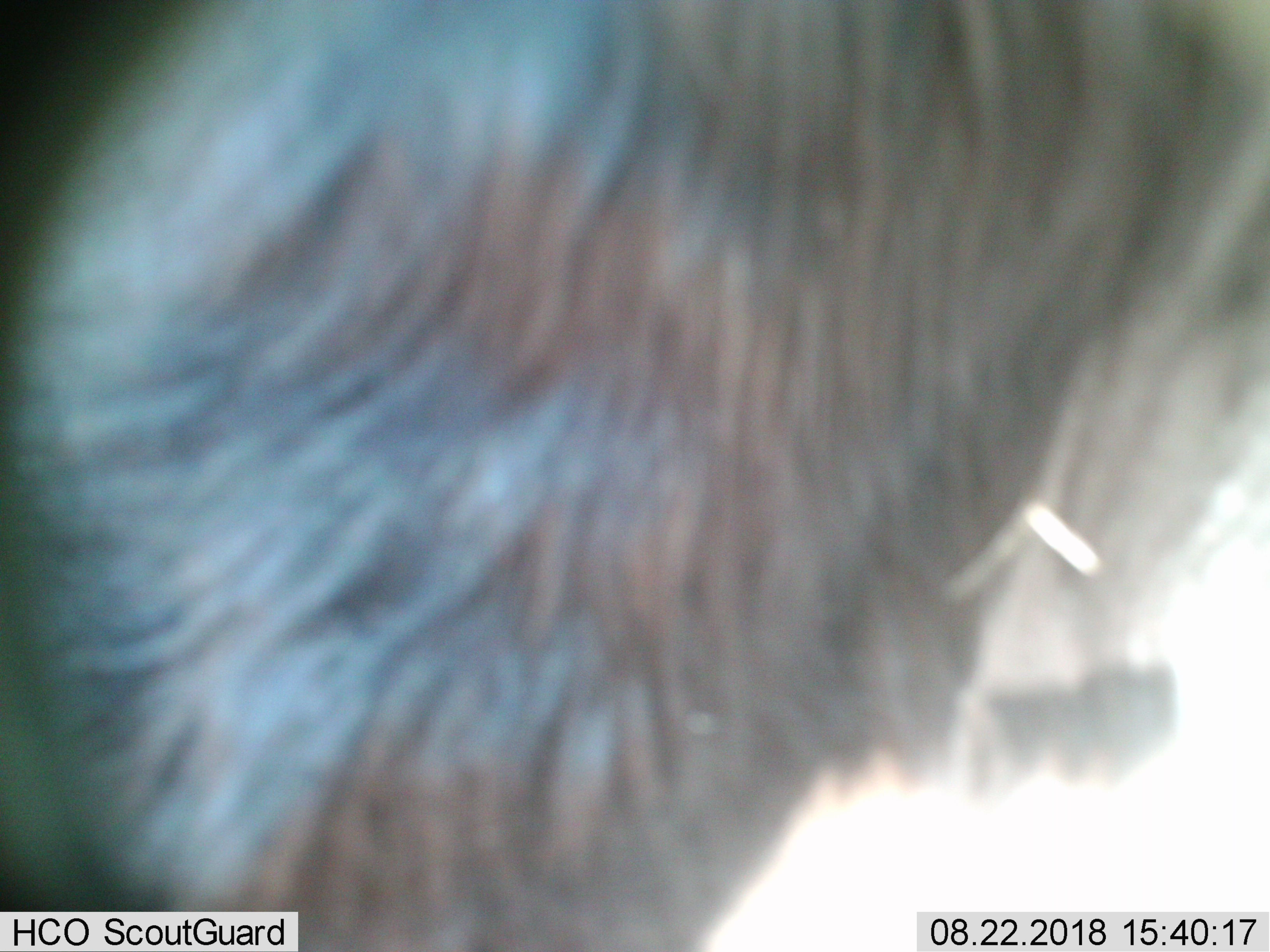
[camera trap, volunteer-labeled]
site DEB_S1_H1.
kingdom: Animalia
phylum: Chordata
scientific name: Vertebrata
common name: domestic animal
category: domesticanimal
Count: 1.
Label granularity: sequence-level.